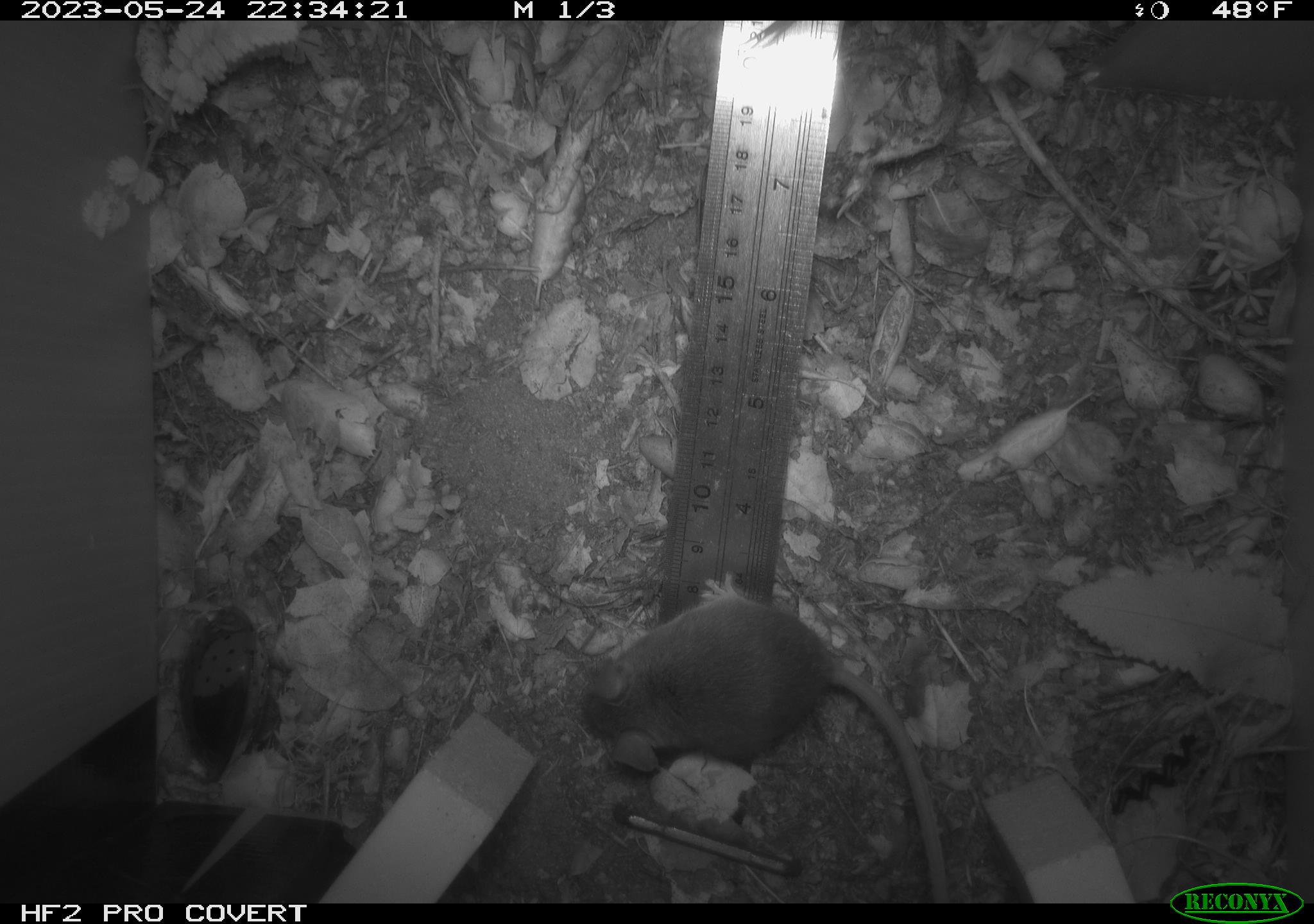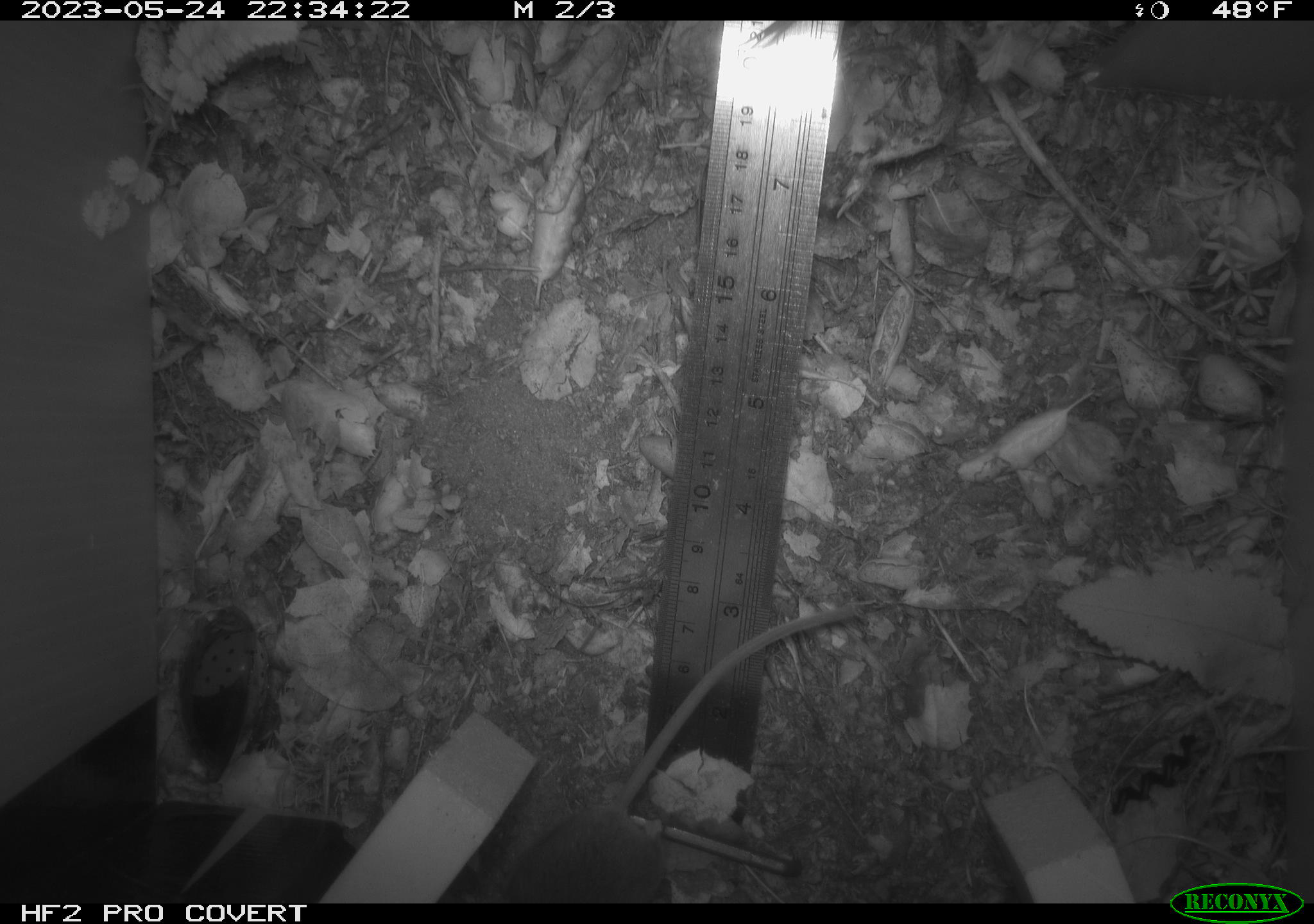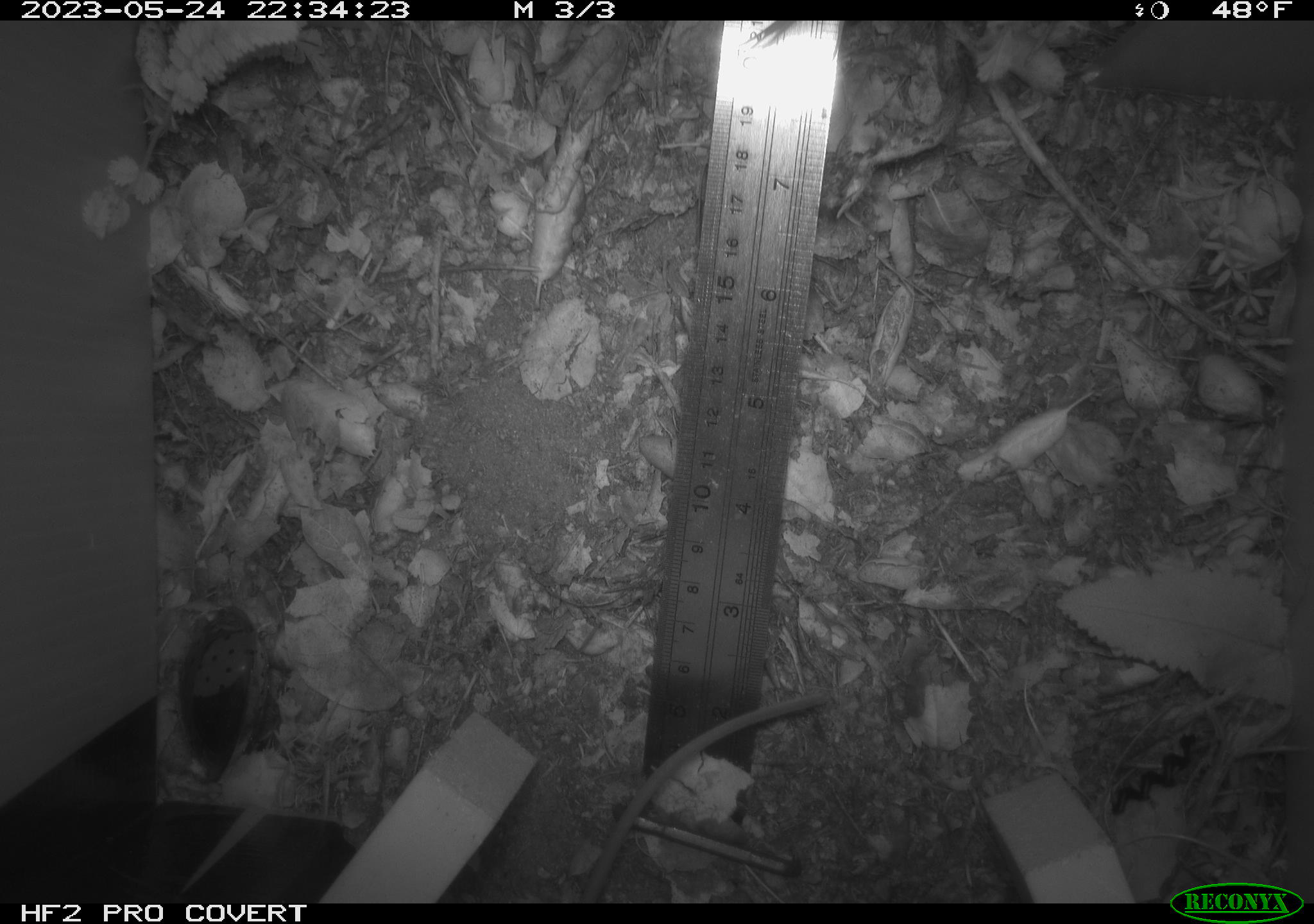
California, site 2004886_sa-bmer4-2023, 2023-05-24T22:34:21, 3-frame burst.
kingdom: Animalia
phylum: Chordata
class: Mammalia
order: Rodentia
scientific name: Rodentia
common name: mouse species